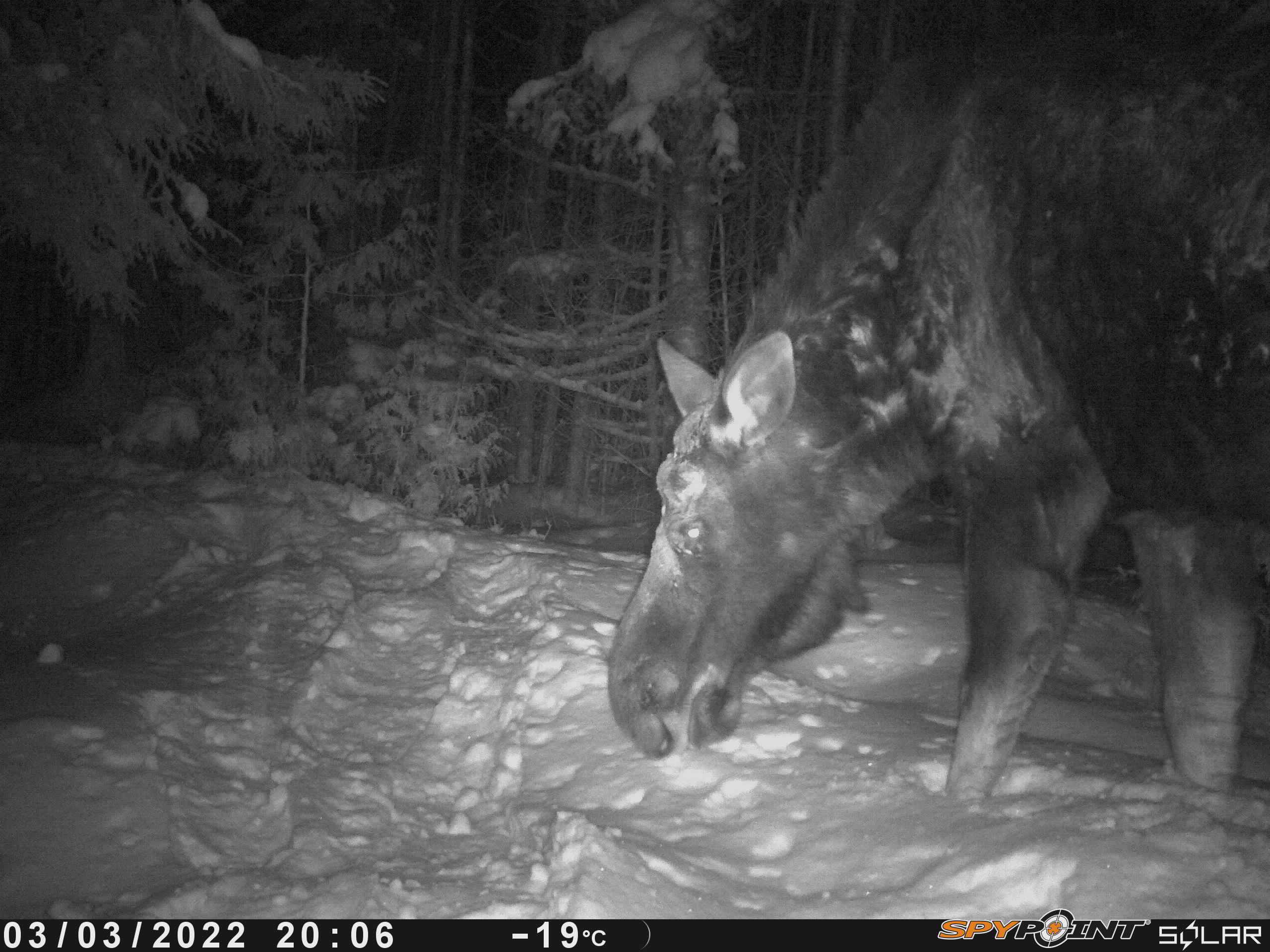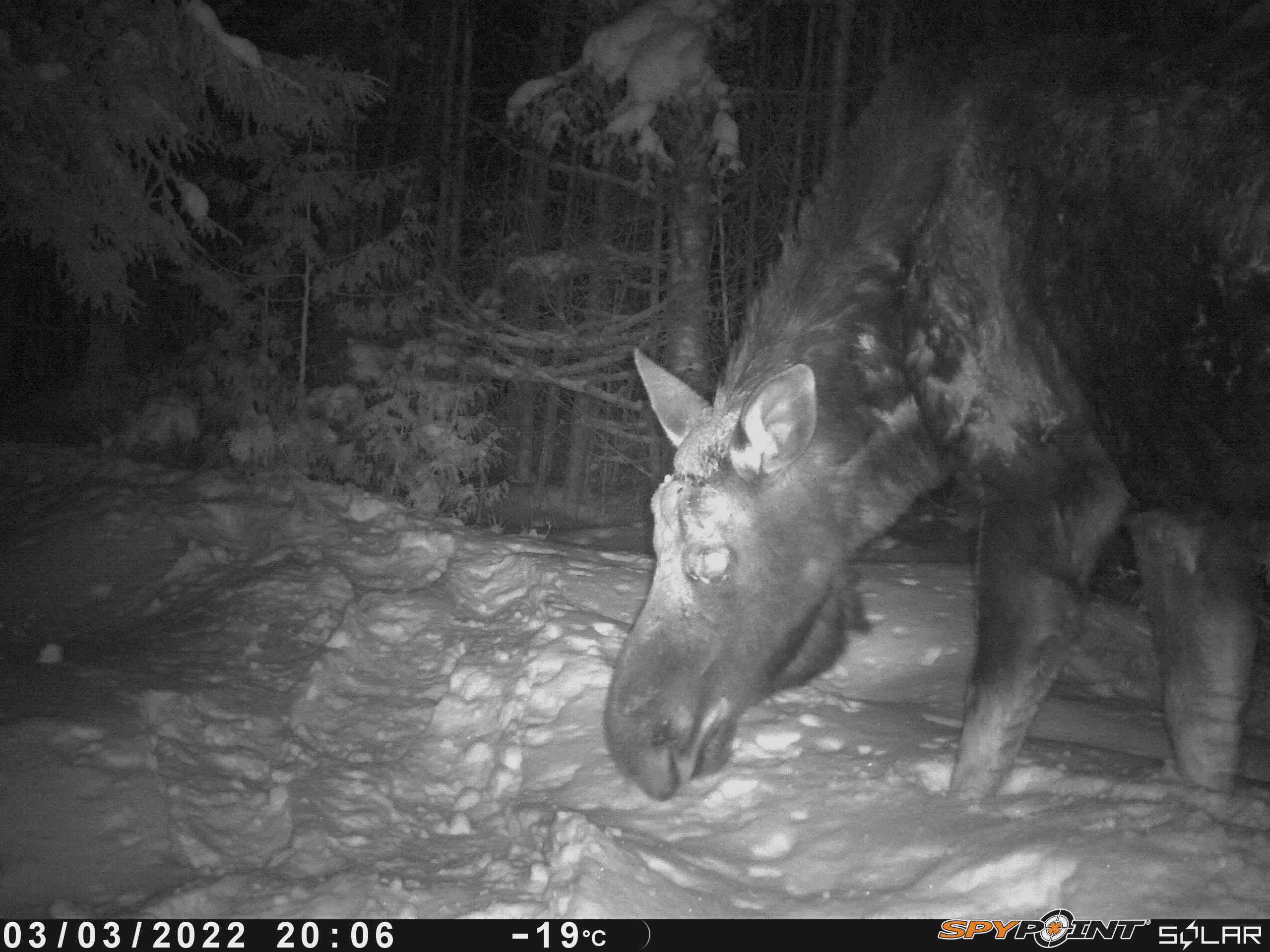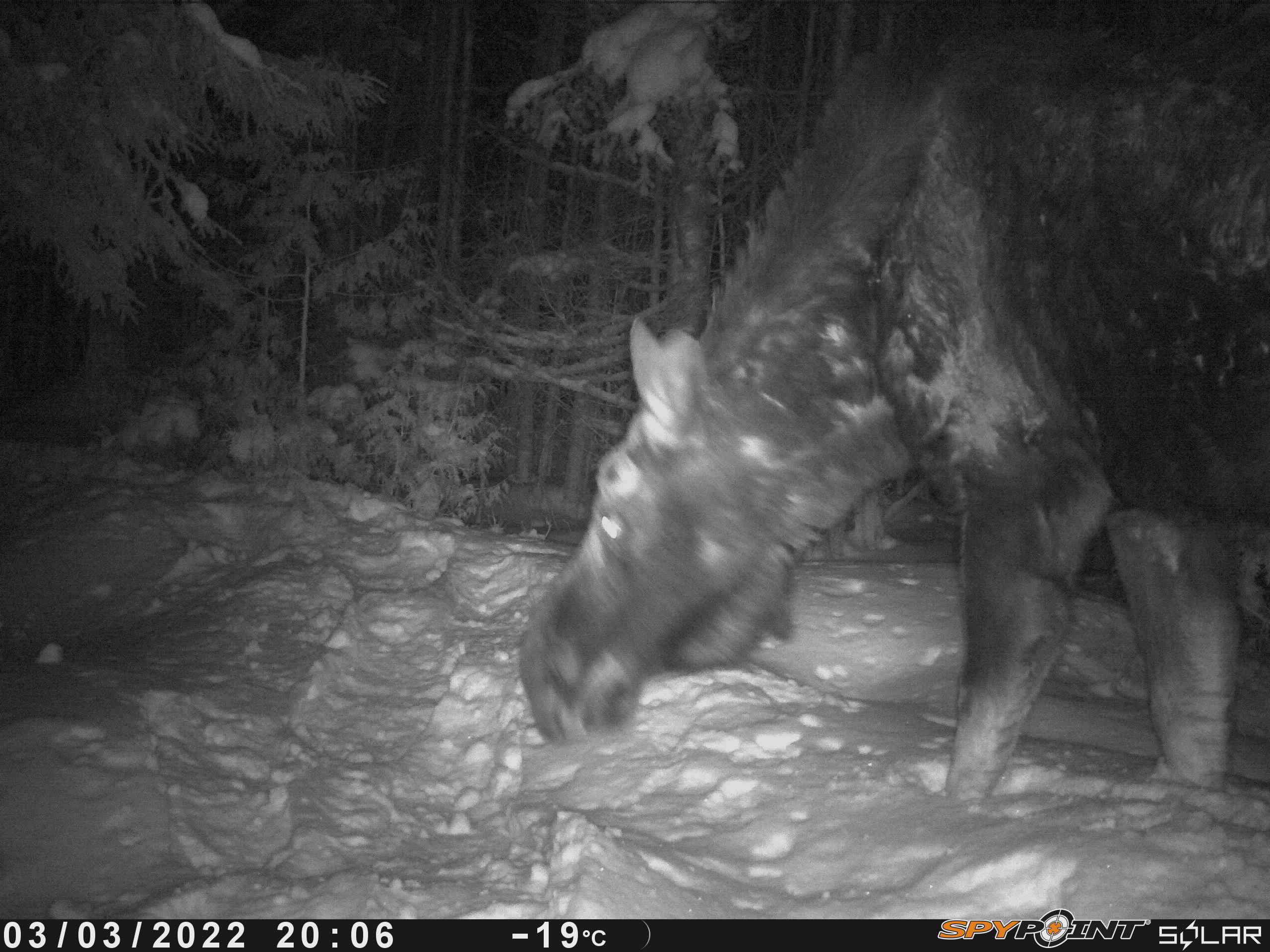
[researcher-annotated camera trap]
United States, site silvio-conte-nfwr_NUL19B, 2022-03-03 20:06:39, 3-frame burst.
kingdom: Animalia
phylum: Chordata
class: Mammalia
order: Artiodactyla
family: Cervidae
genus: Alces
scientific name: Alces alces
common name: moose